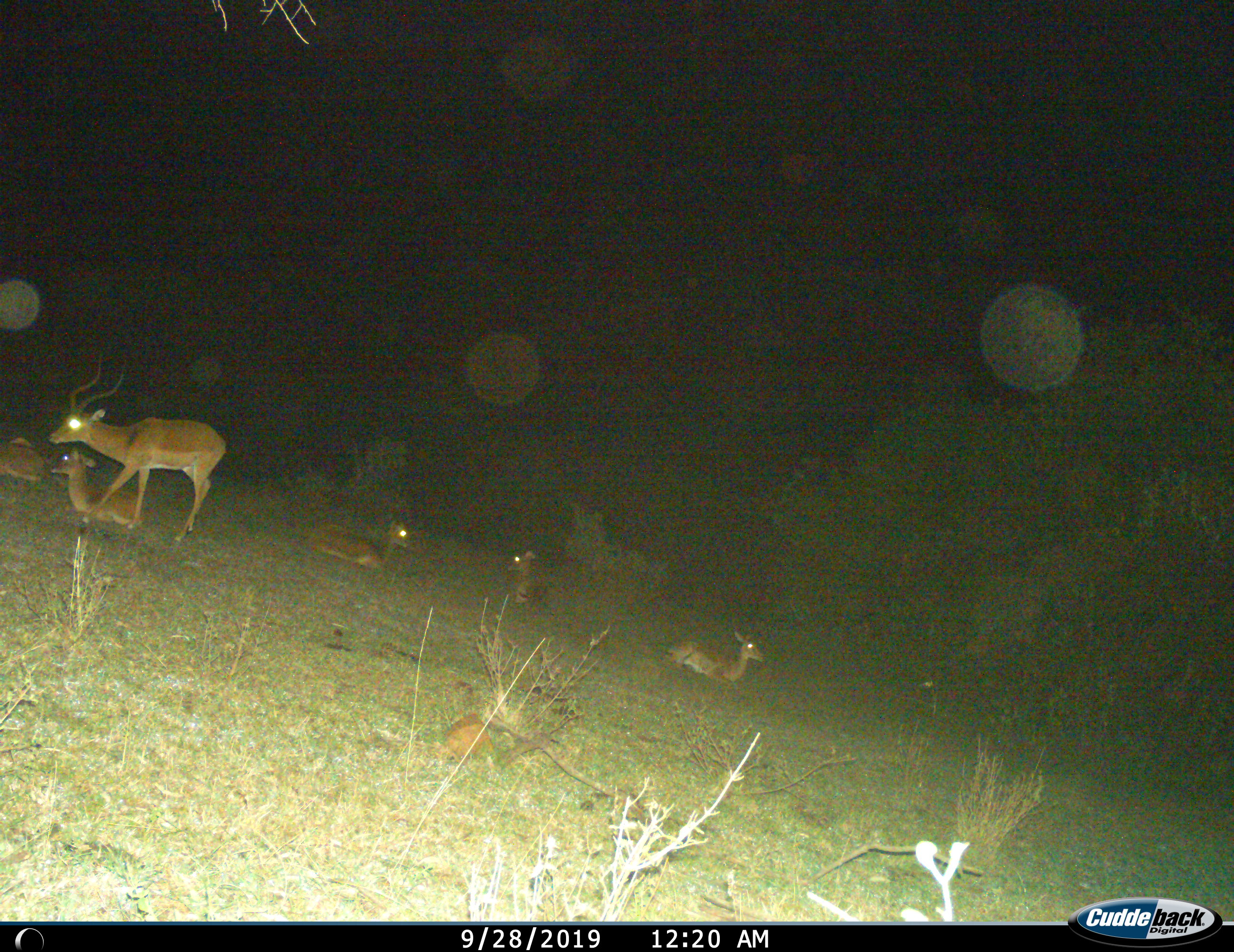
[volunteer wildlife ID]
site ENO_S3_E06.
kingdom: Animalia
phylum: Chordata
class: Mammalia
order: Artiodactyla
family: Bovidae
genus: Aepyceros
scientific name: Aepyceros melampus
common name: impala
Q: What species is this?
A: Impala (Aepyceros melampus).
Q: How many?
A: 6.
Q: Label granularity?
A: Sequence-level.